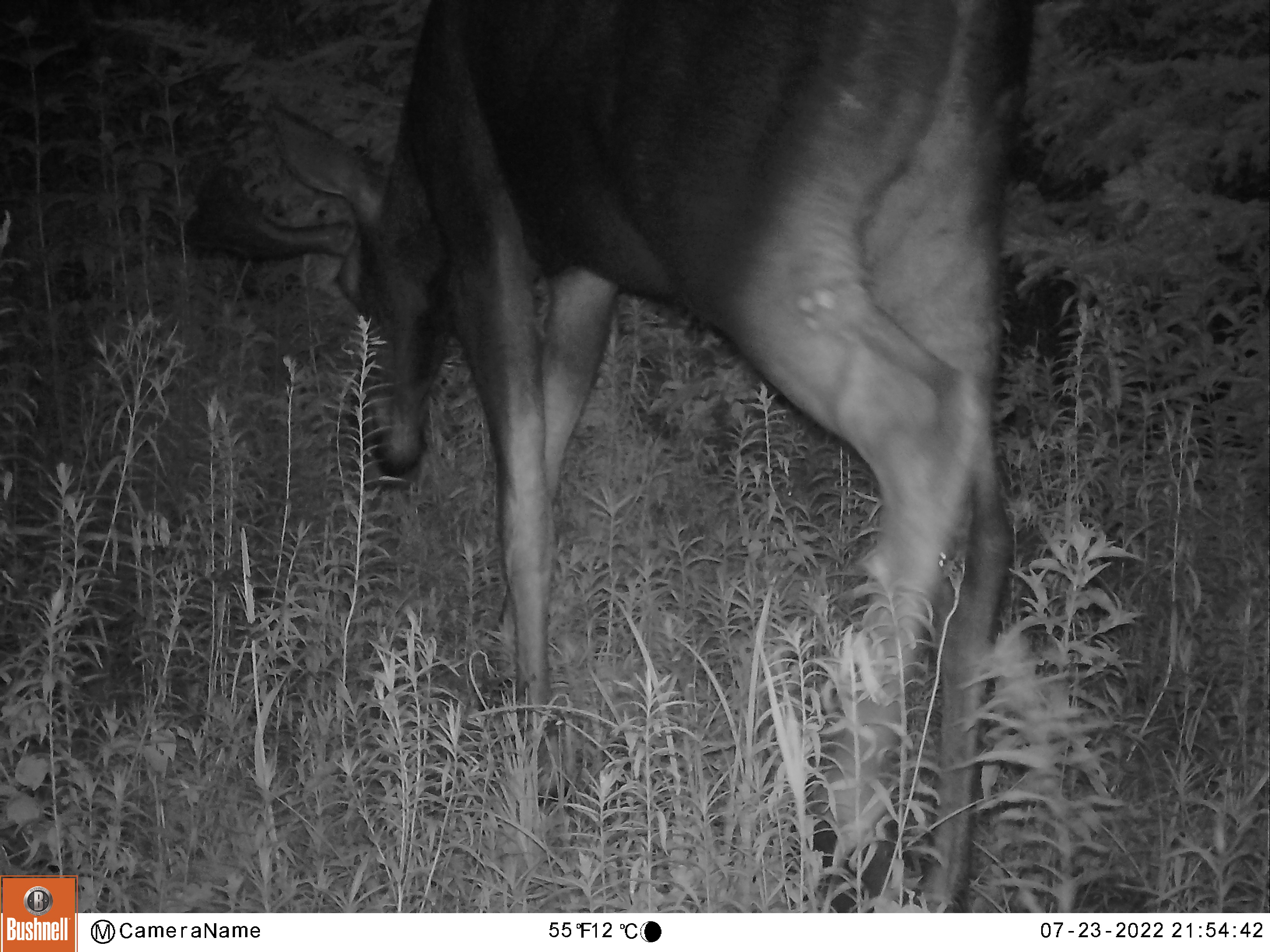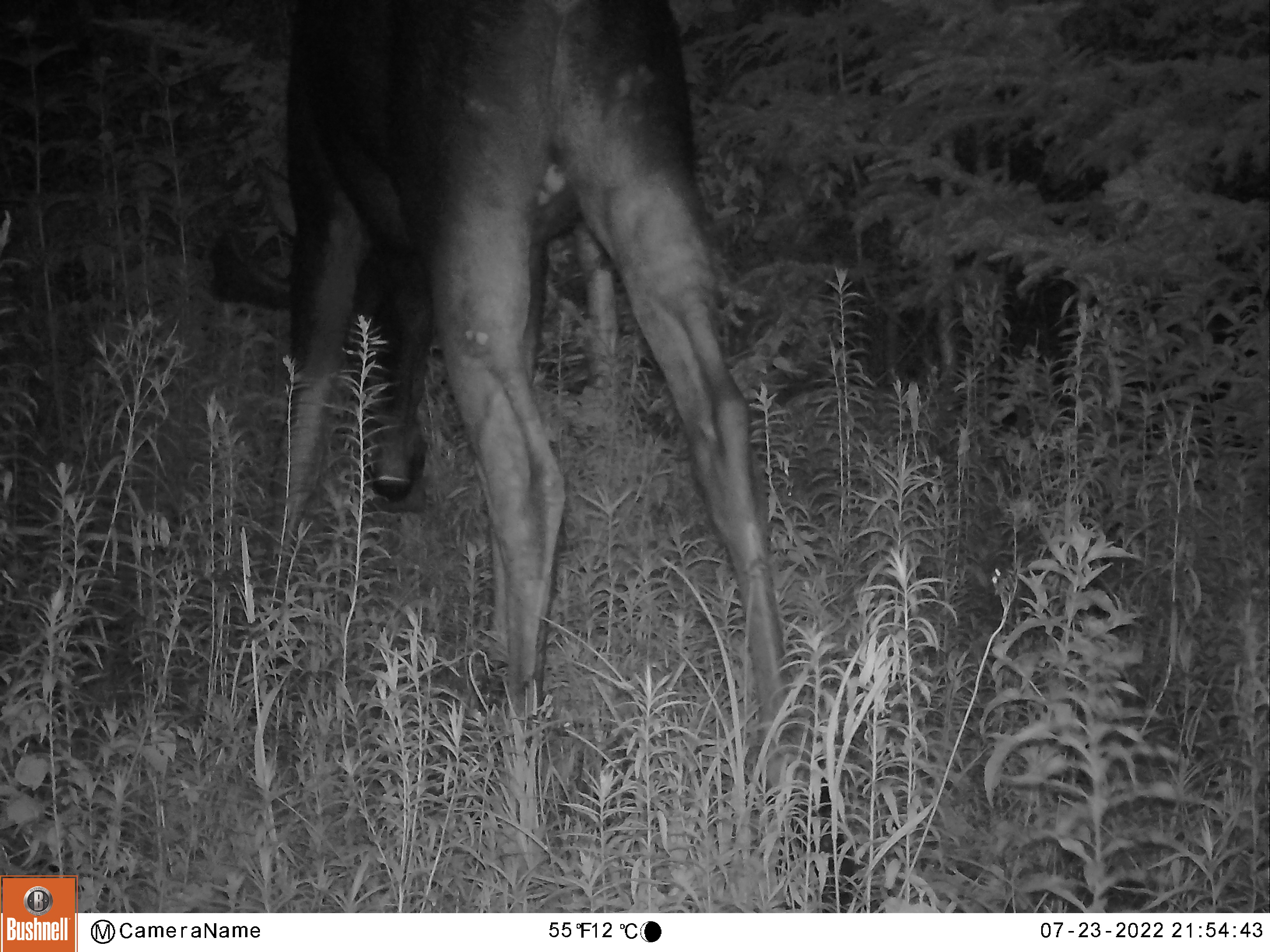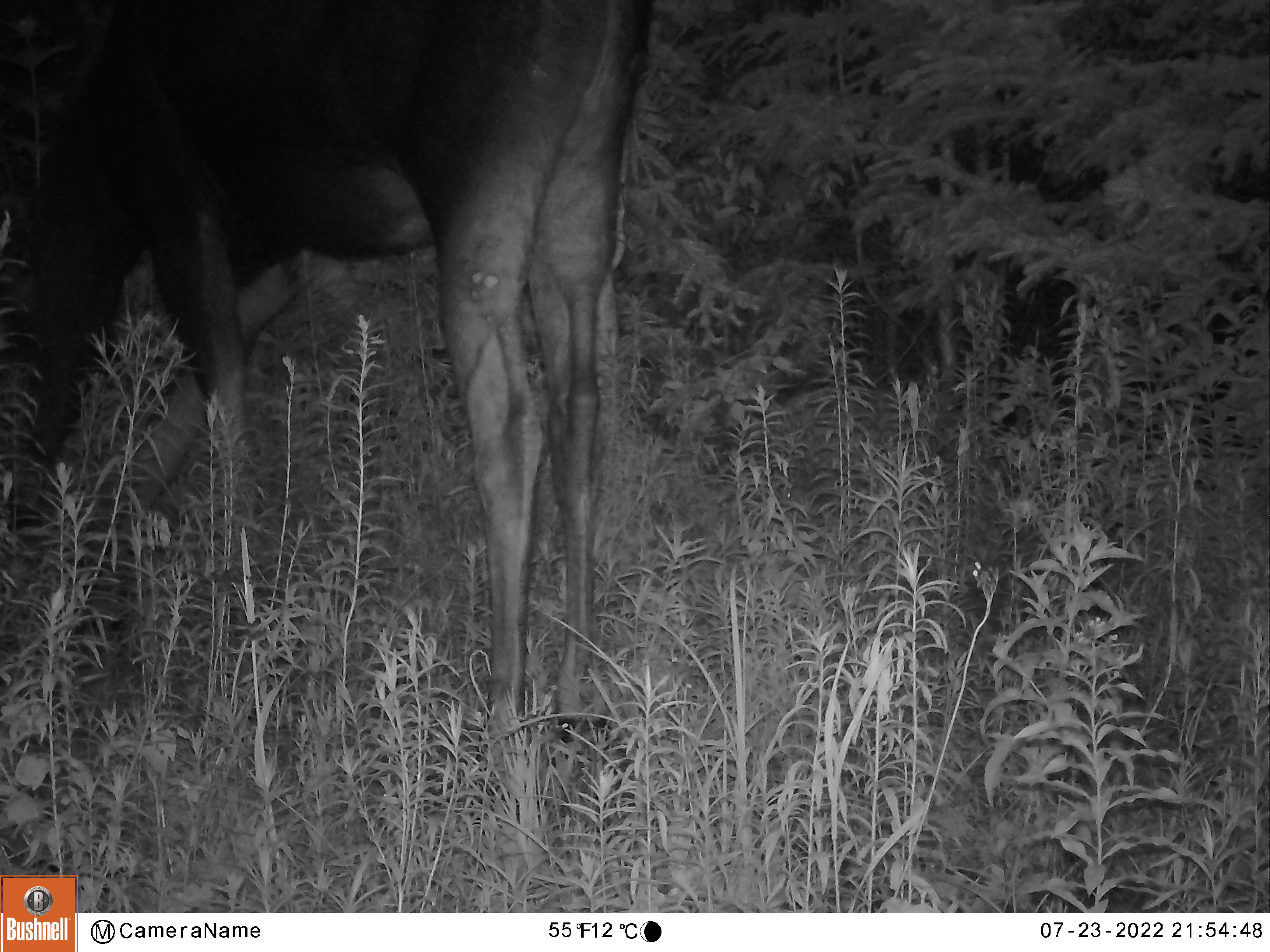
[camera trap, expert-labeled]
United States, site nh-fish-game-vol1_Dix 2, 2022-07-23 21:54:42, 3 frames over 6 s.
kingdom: Animalia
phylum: Chordata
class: Mammalia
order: Artiodactyla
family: Cervidae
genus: Alces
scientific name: Alces alces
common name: moose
Moose (Alces alces).